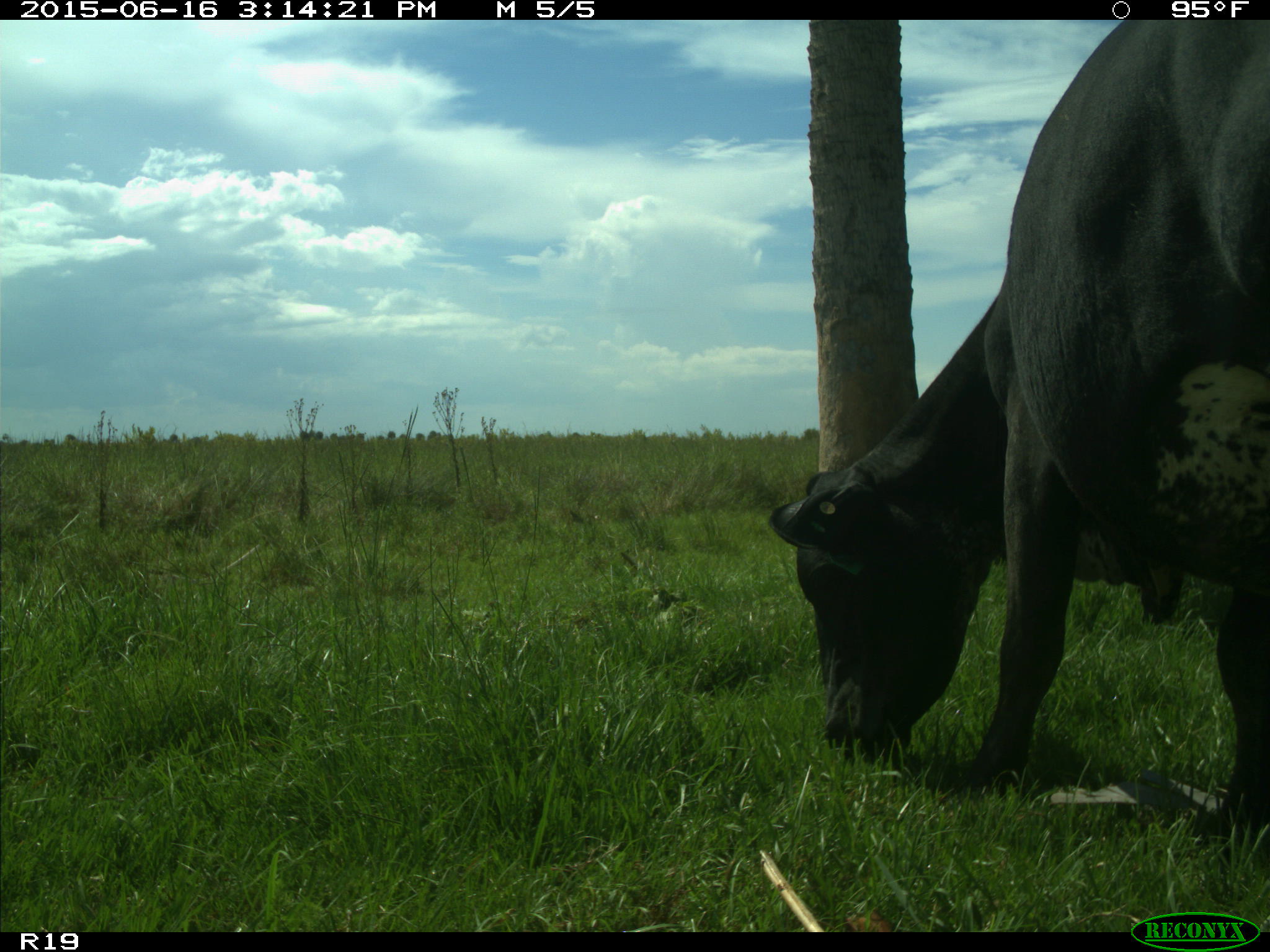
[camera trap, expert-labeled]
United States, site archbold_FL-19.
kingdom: Animalia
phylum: Chordata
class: Mammalia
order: Artiodactyla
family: Bovidae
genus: Bos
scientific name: Bos taurus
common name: domestic cow